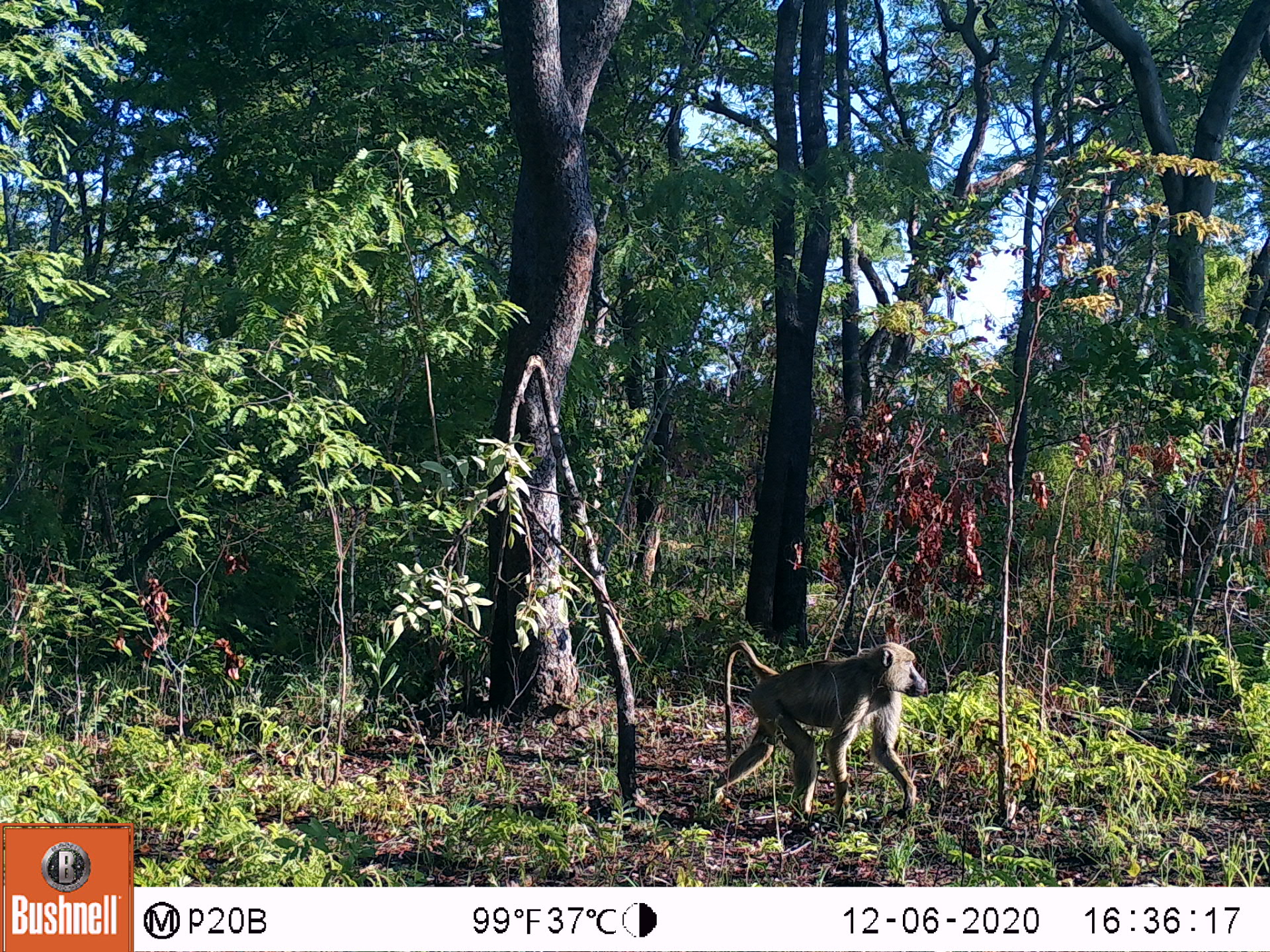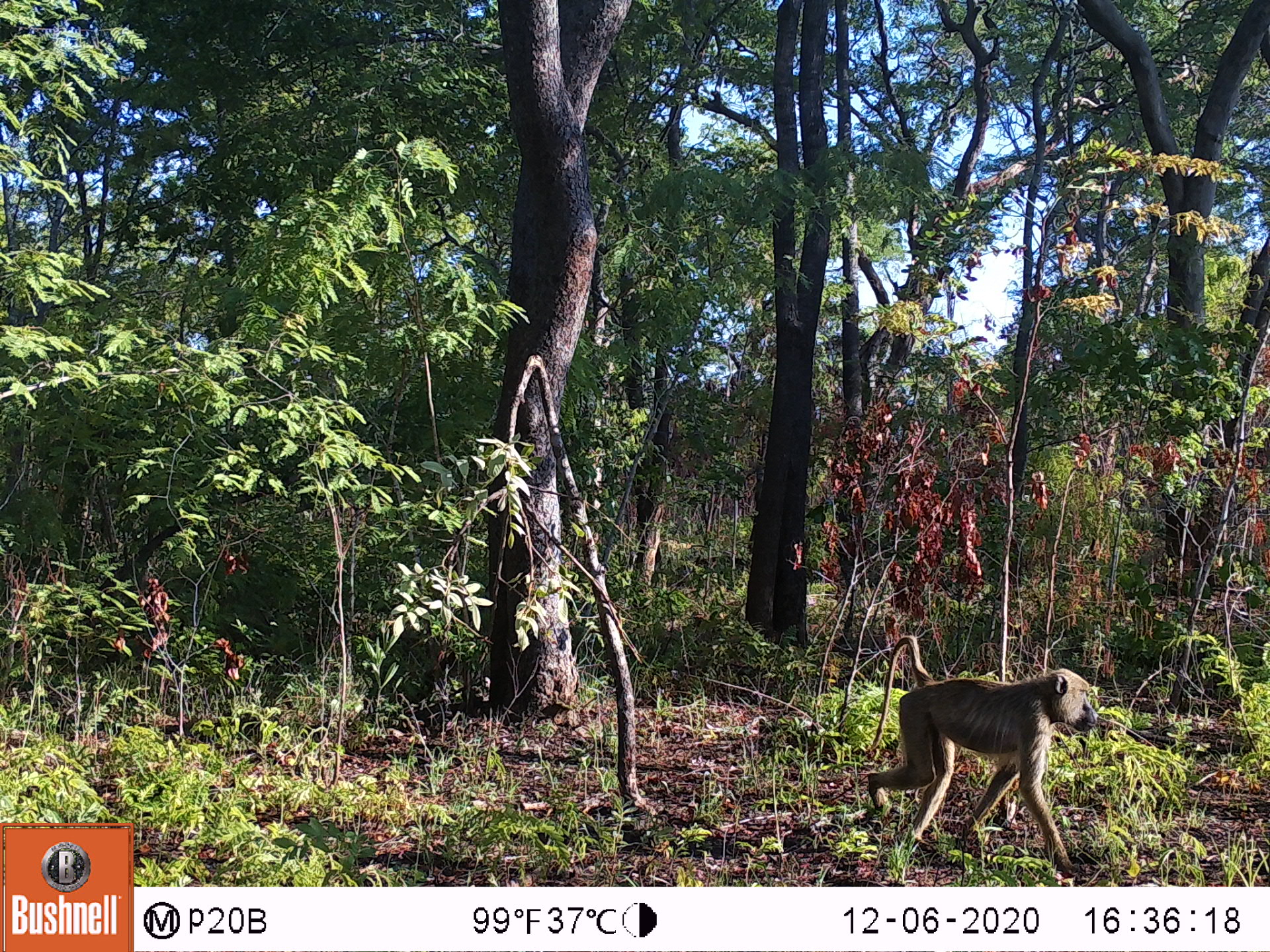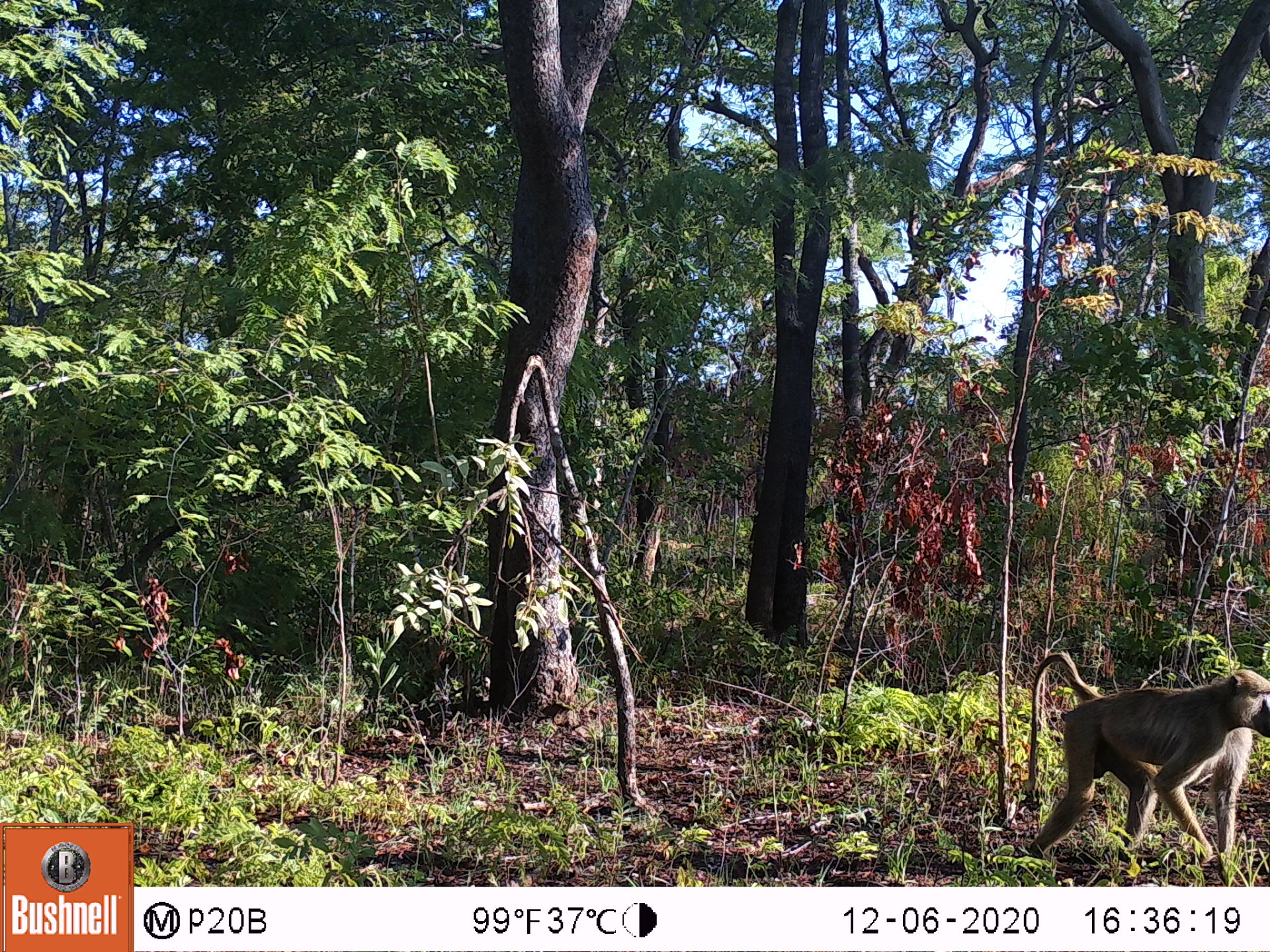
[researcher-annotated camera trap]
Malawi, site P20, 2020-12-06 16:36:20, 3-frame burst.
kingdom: Animalia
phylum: Chordata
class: Mammalia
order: Primates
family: Cercopithecidae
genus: Papio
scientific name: Papio cynocephalus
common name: yellow baboon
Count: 1.